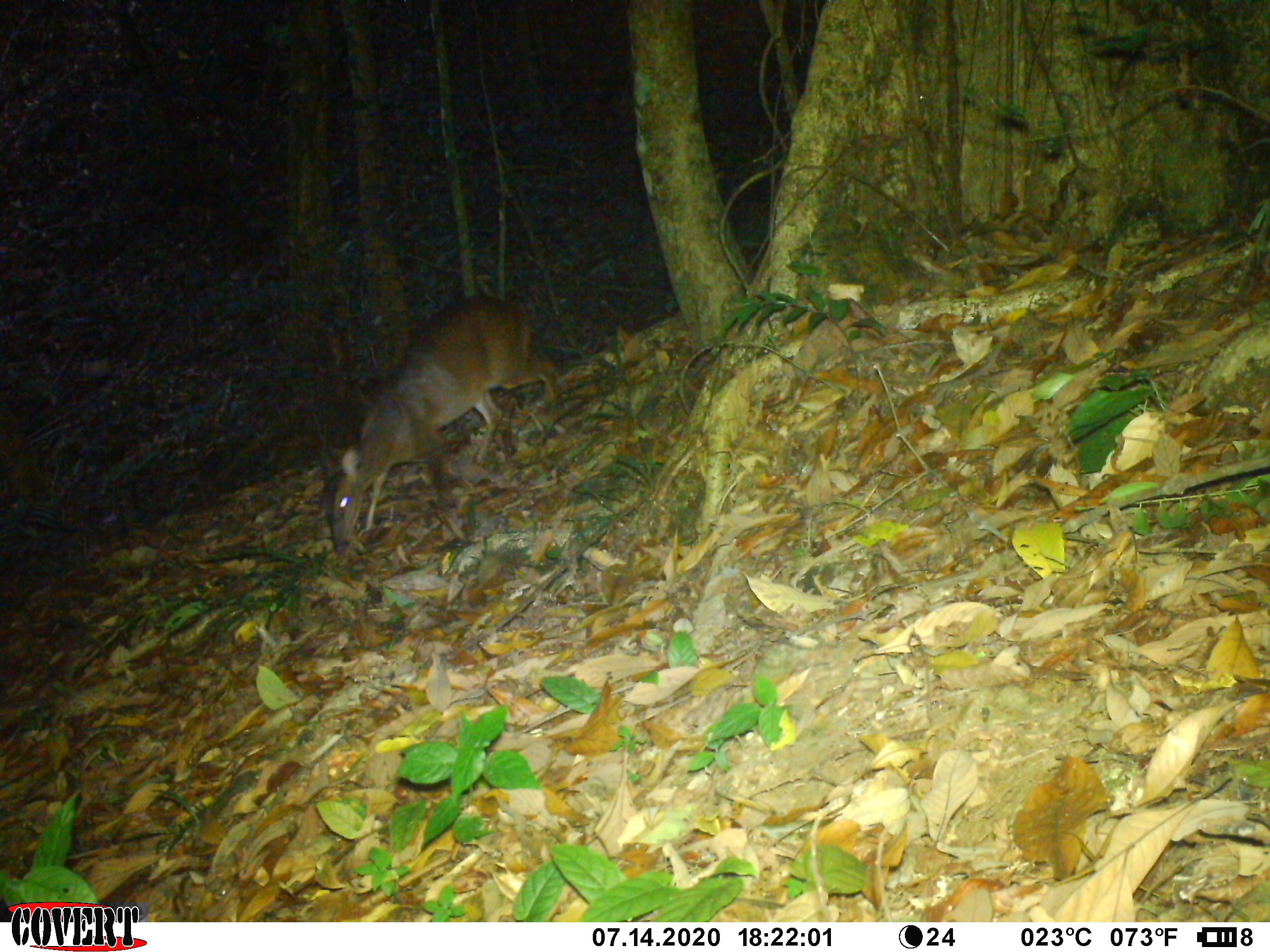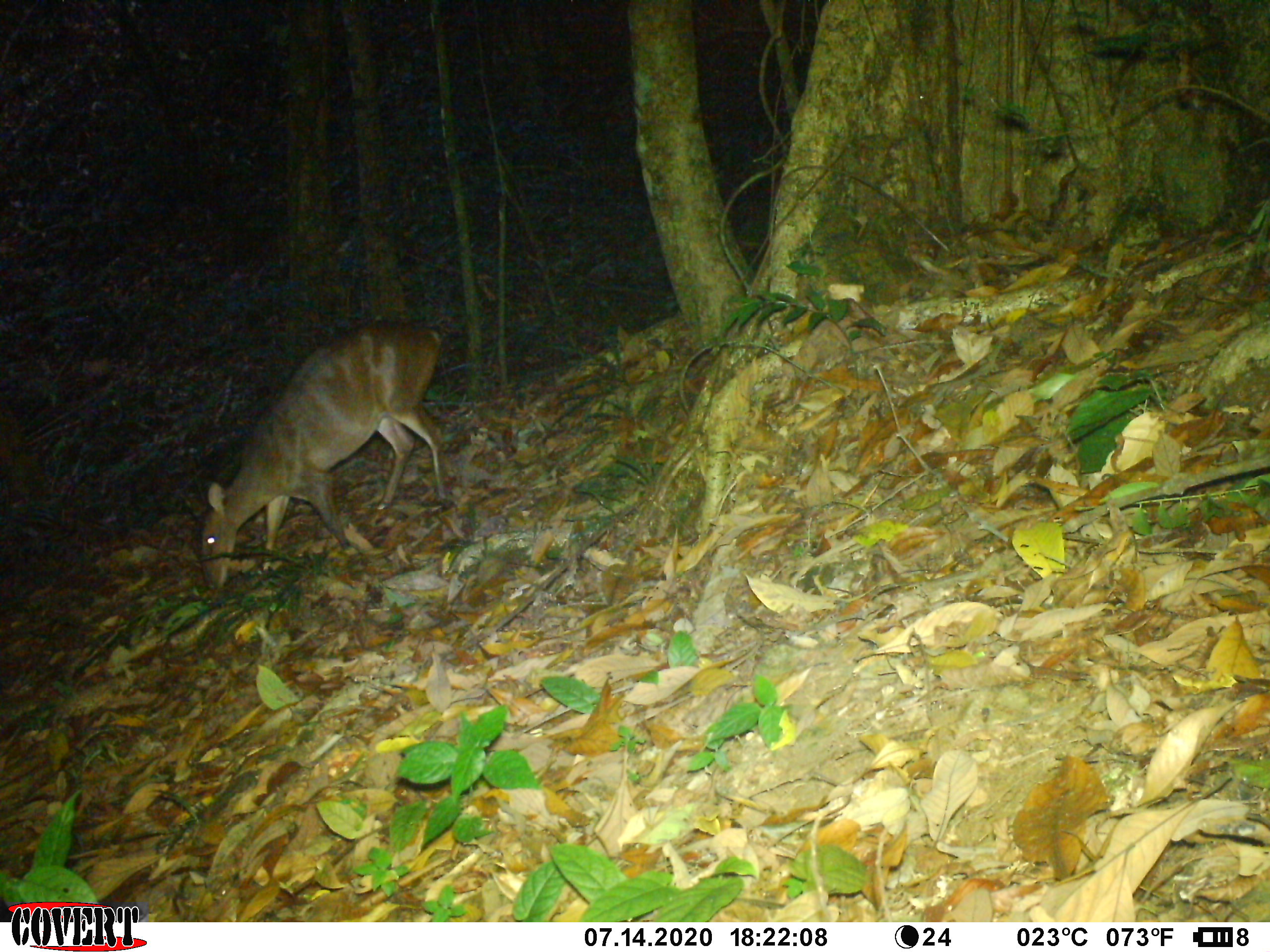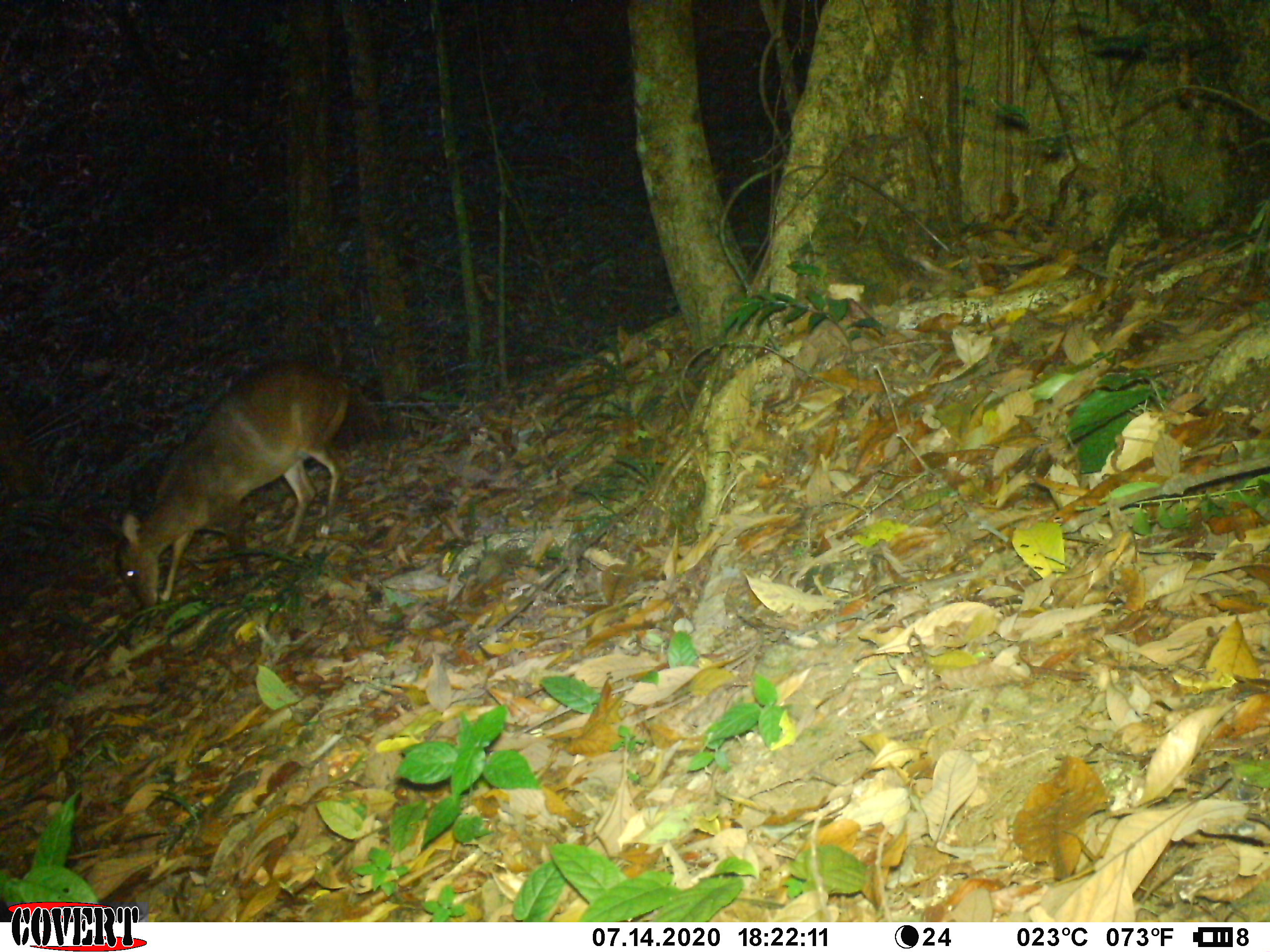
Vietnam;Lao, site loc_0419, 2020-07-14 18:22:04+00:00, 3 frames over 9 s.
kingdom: Animalia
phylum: Chordata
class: Mammalia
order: Artiodactyla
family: Cervidae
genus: Muntiacus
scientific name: Muntiacus vuquangensis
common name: large-antlered muntjac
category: large antlered muntjac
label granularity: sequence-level